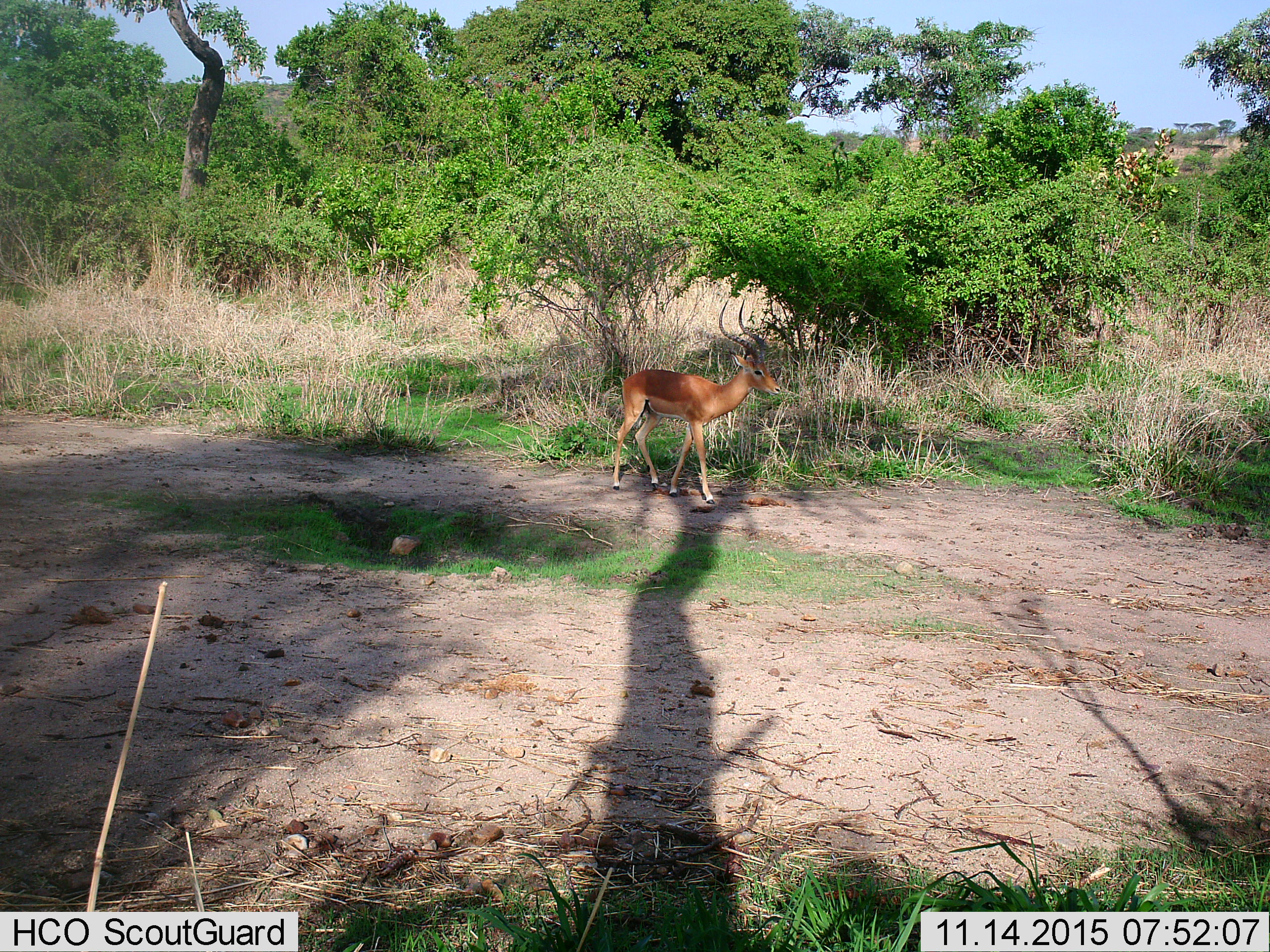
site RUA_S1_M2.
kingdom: Animalia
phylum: Chordata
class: Mammalia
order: Artiodactyla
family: Bovidae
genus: Aepyceros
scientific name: Aepyceros melampus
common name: impala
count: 1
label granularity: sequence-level